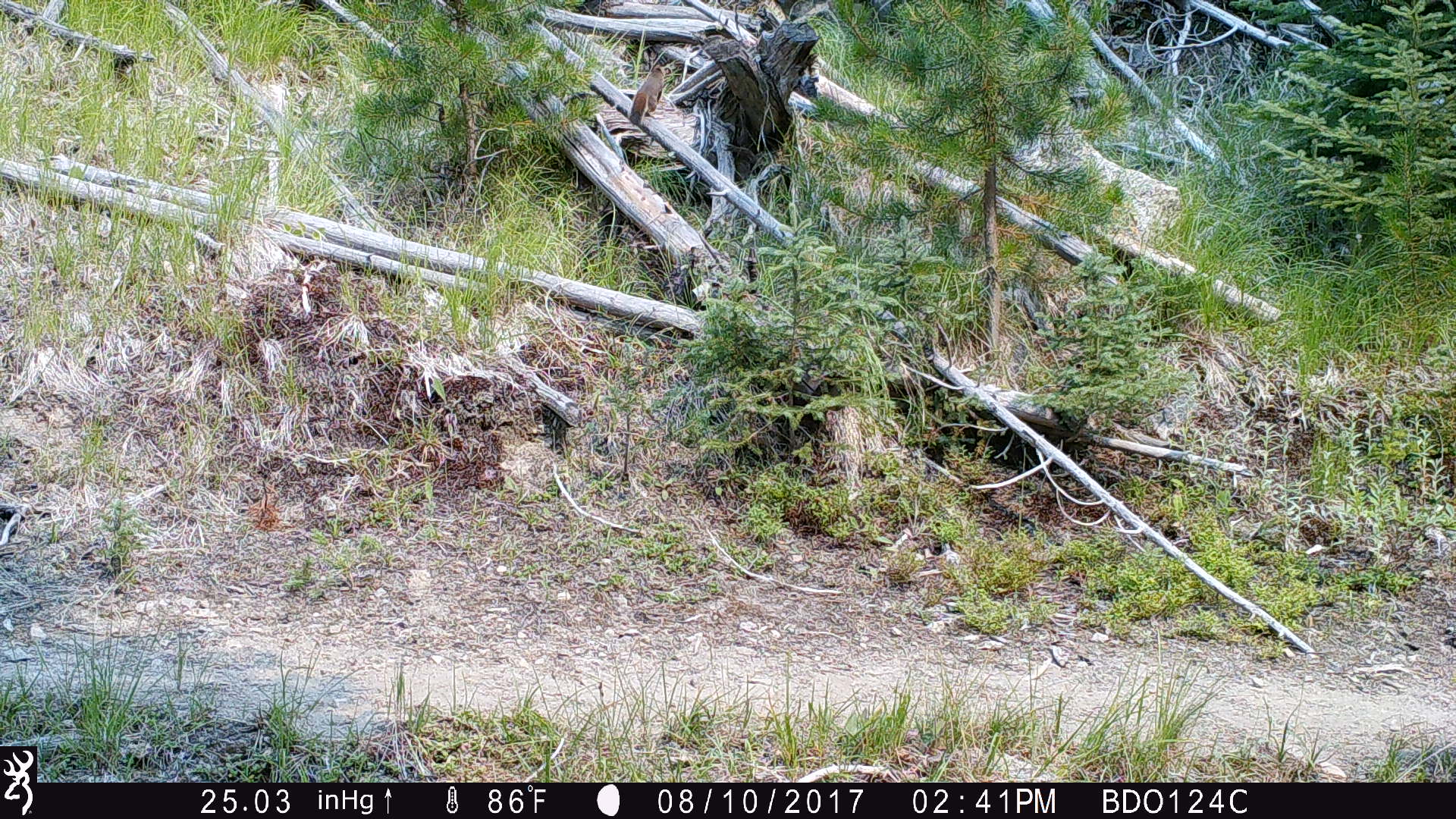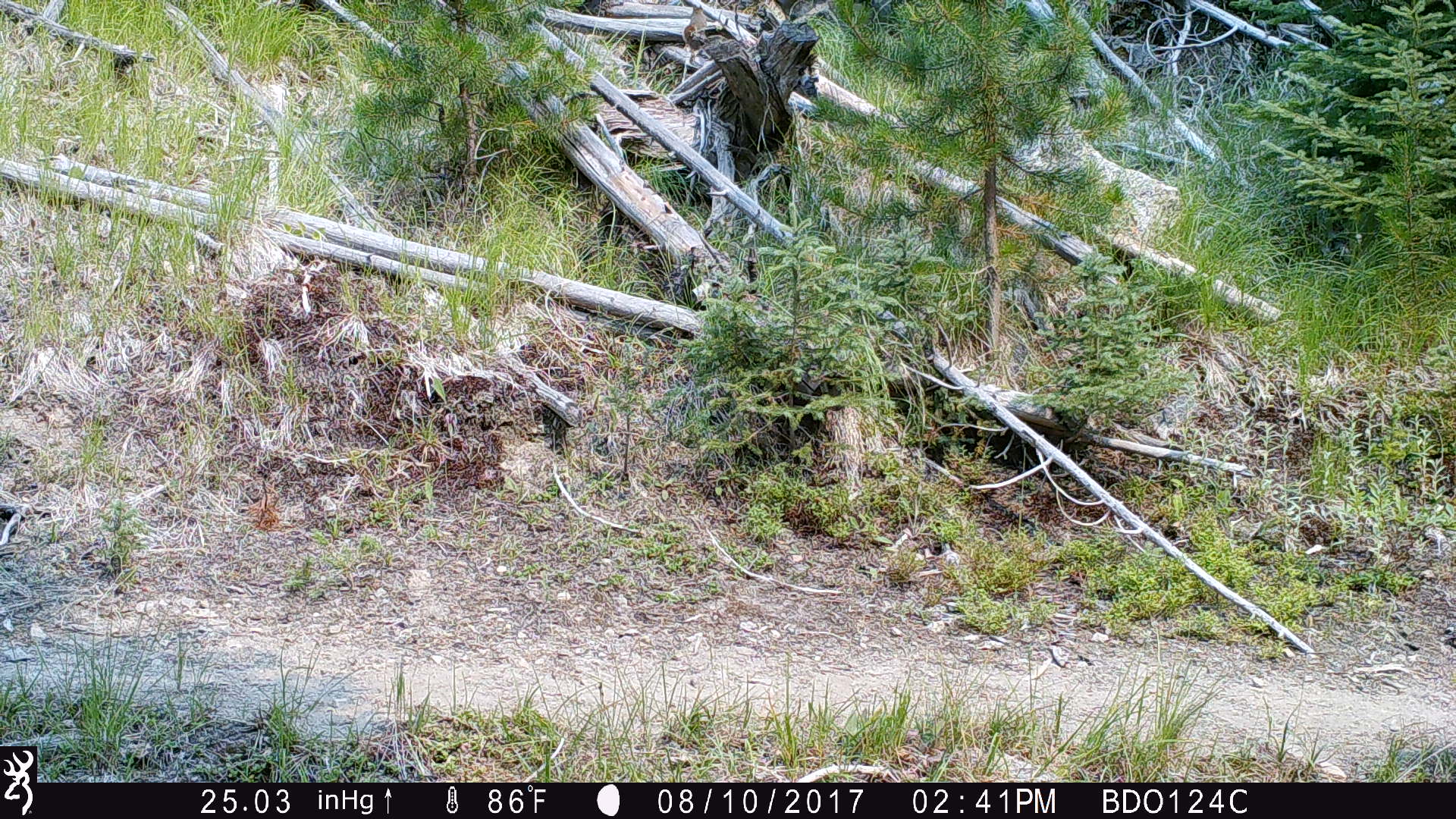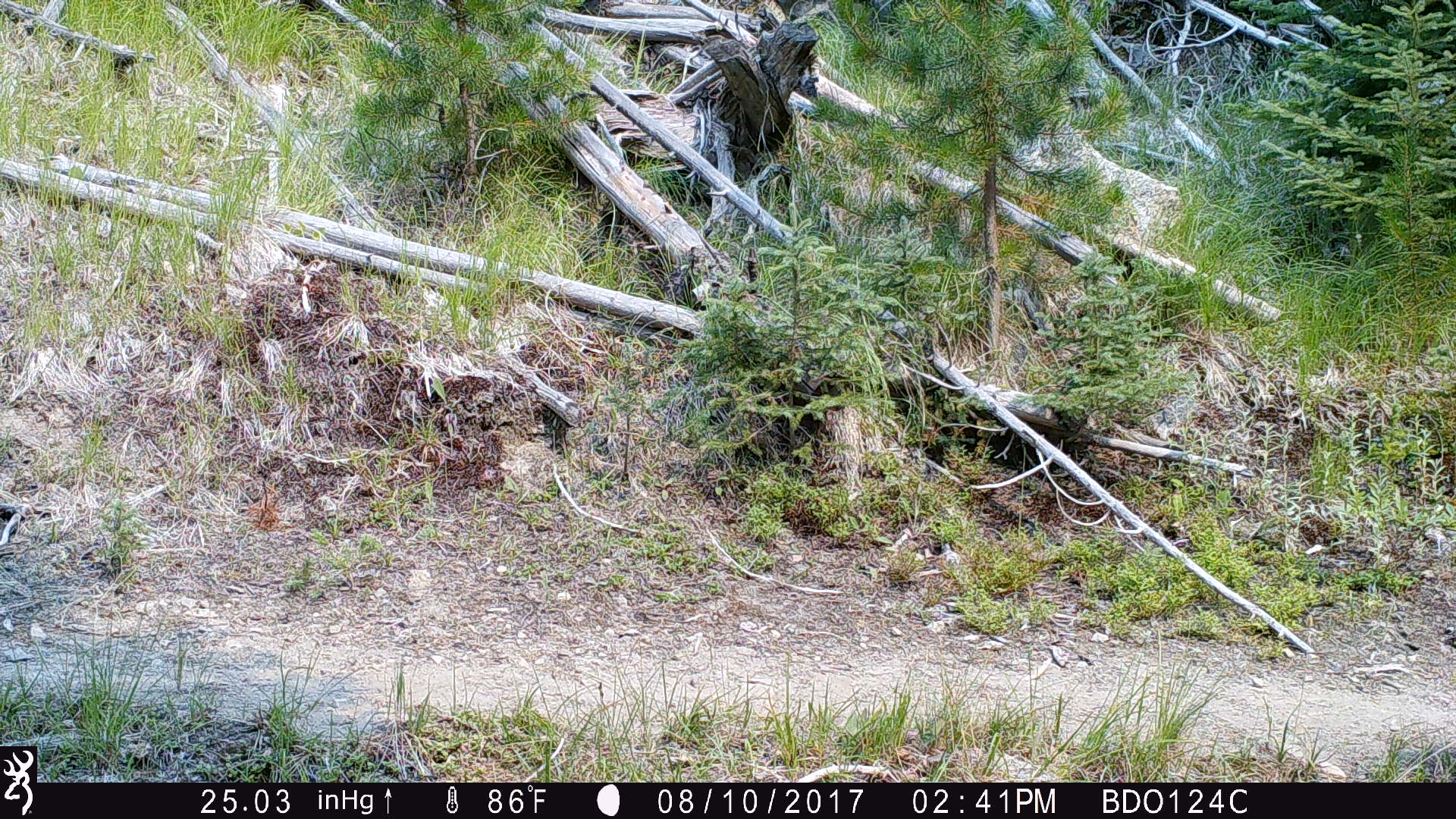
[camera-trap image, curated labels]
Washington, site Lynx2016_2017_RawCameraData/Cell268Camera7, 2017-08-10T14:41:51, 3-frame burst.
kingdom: Animalia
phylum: Chordata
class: Mammalia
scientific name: Mammalia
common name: small mammal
Small mammal (Mammalia). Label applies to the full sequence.